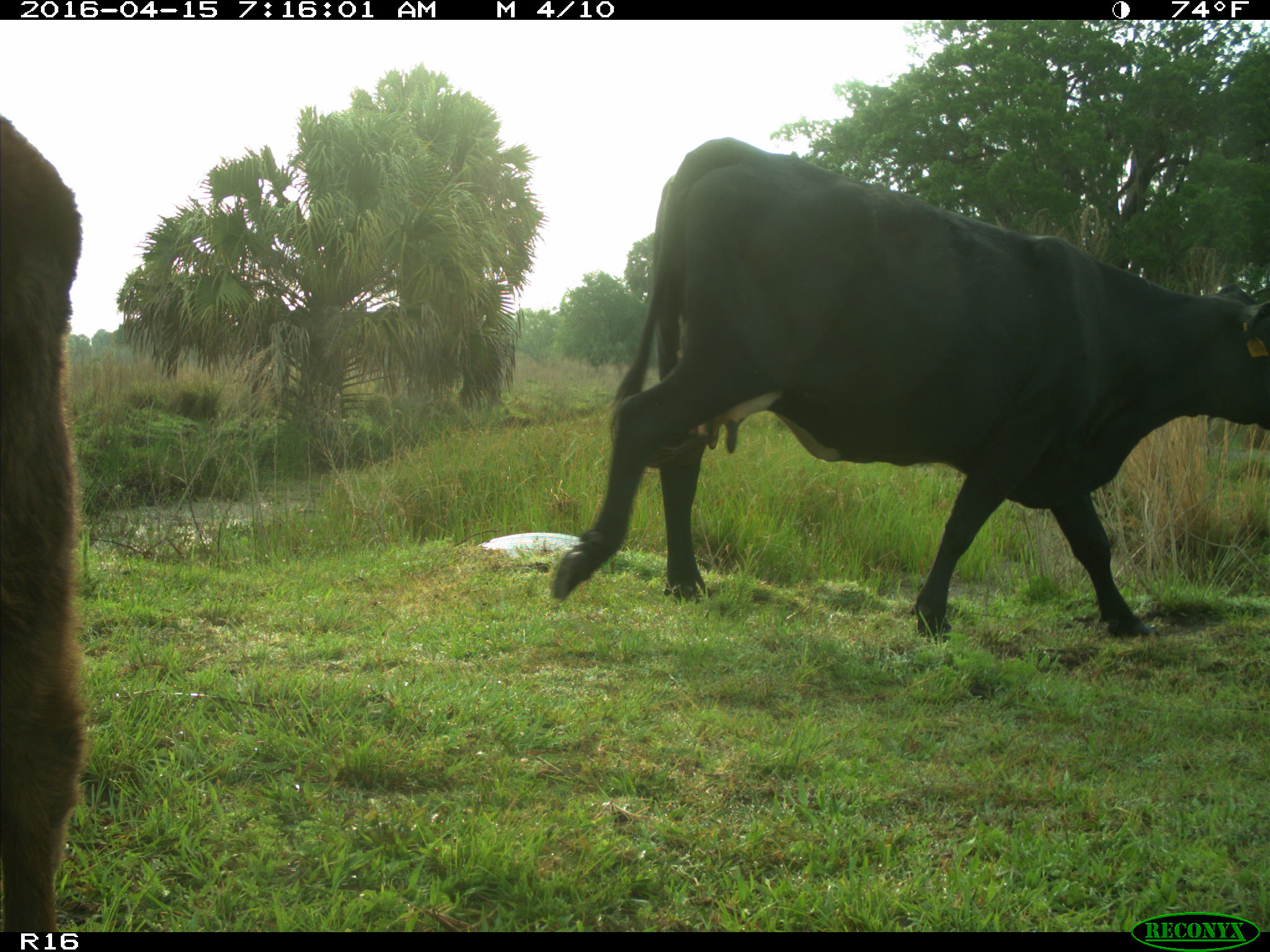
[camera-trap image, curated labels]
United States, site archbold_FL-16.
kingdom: Animalia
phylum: Chordata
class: Mammalia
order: Artiodactyla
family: Bovidae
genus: Bos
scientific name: Bos taurus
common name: domestic cow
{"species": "Bos taurus (domestic cow)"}